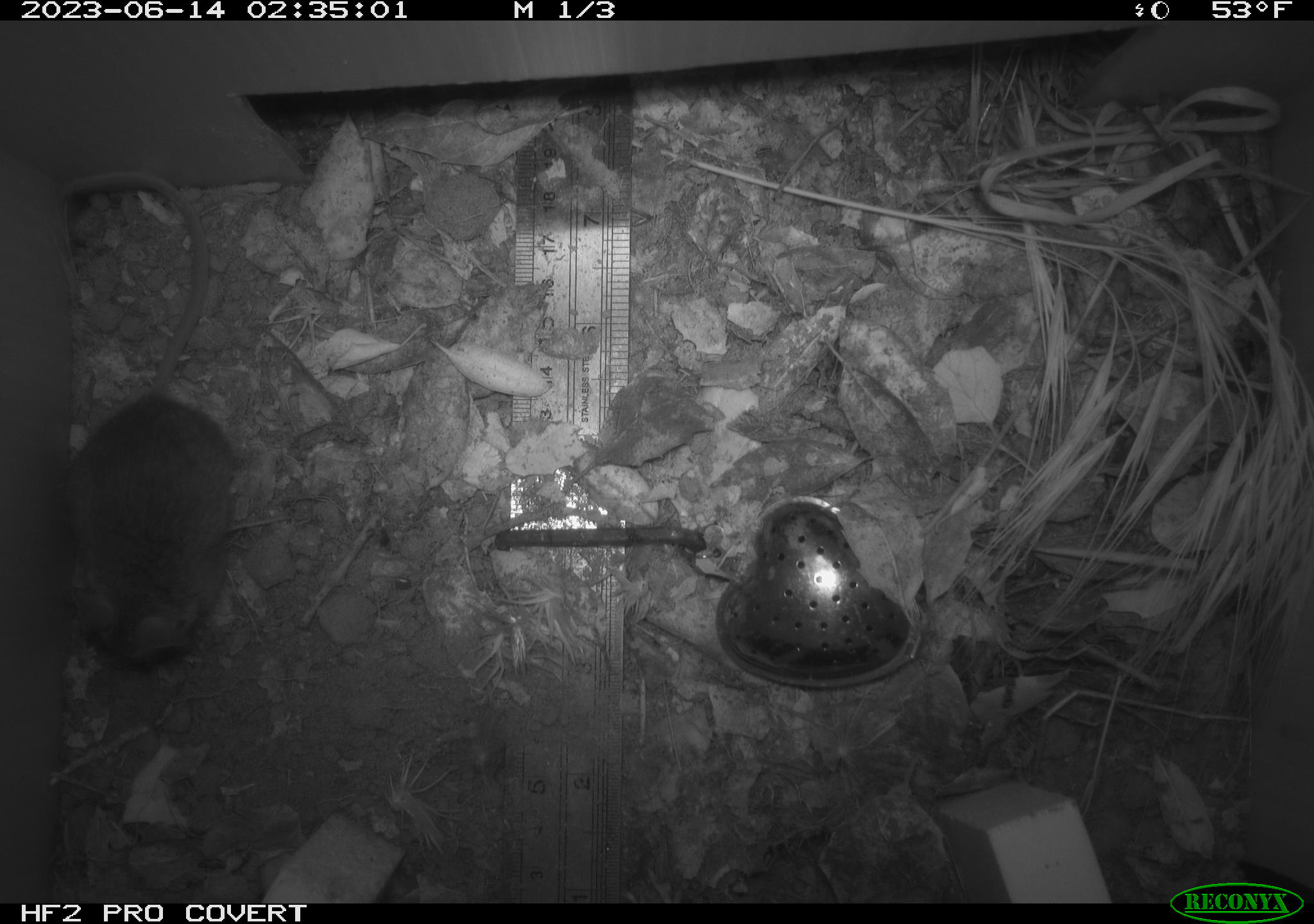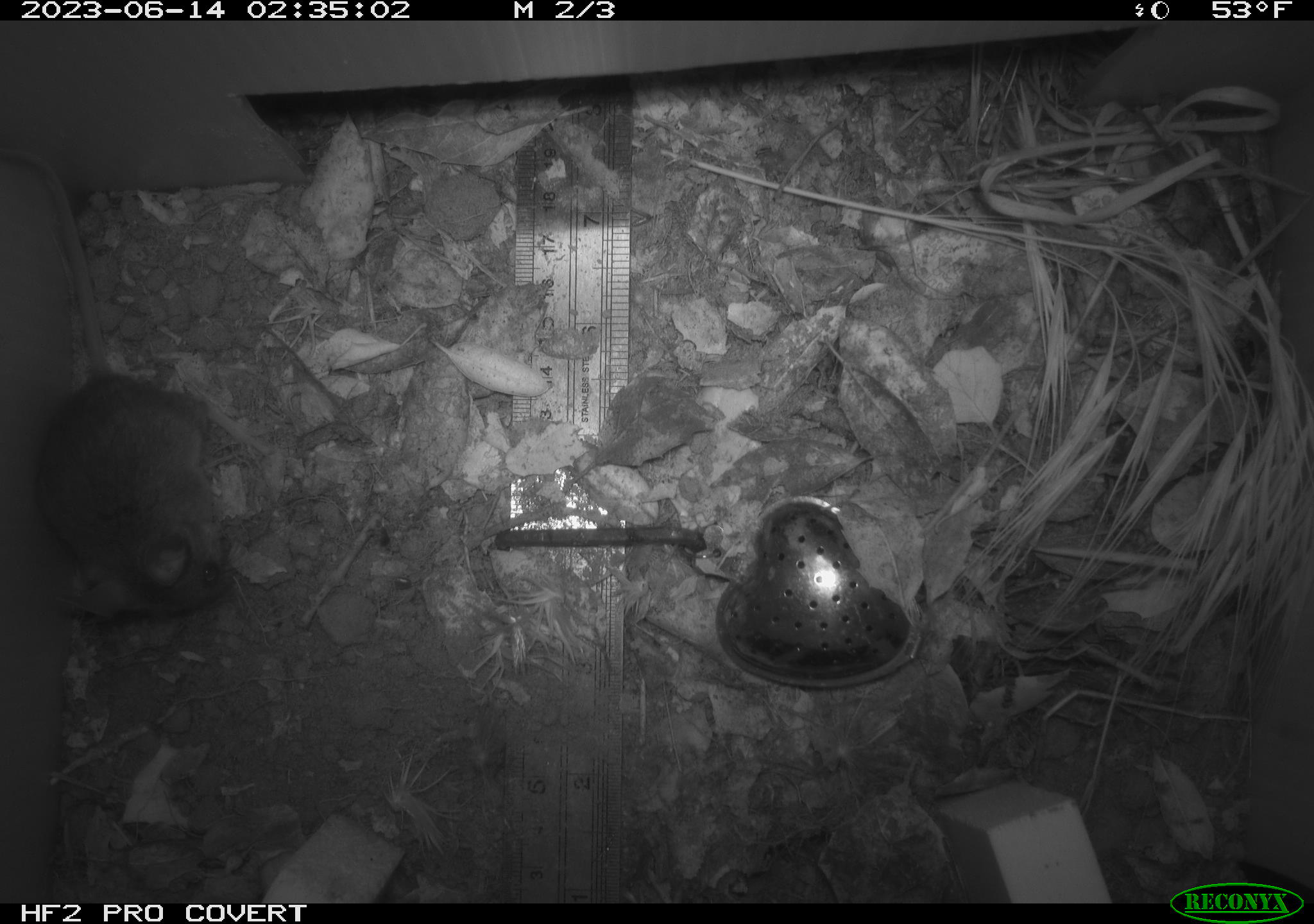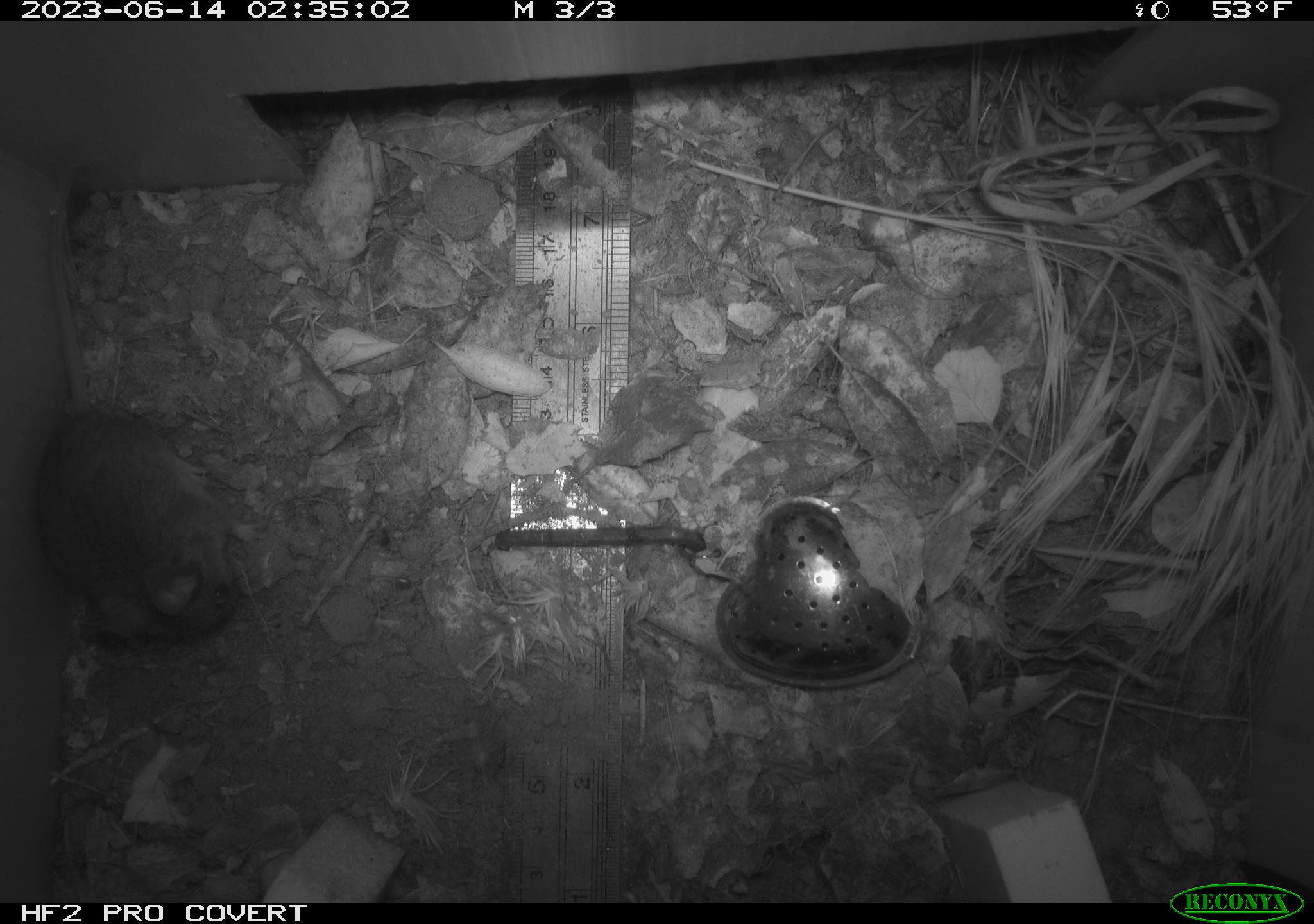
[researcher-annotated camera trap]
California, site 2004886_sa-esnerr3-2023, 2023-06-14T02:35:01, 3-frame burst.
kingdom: Animalia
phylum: Chordata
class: Mammalia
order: Rodentia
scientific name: Rodentia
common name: mouse species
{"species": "mouse species (Rodentia)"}